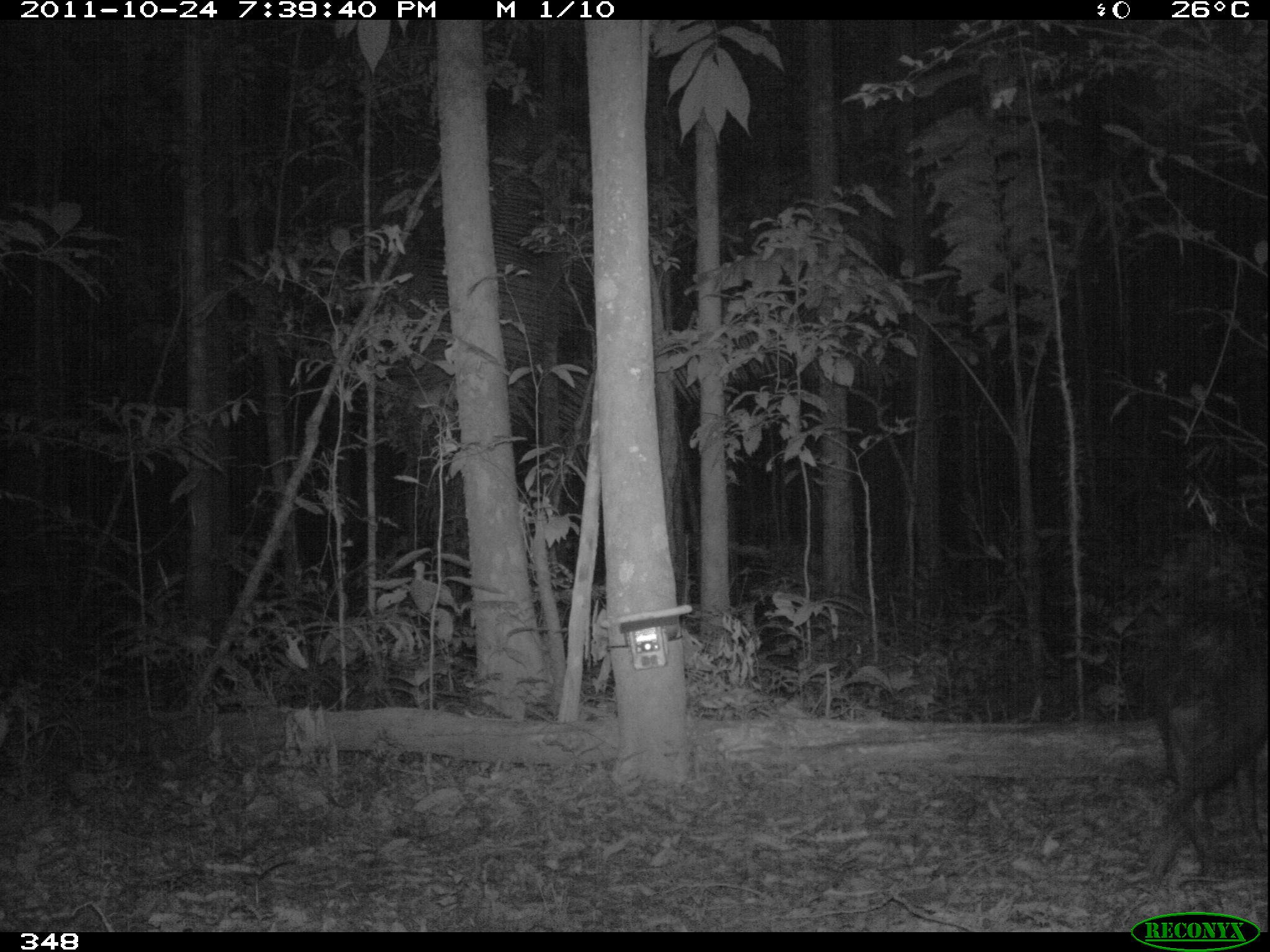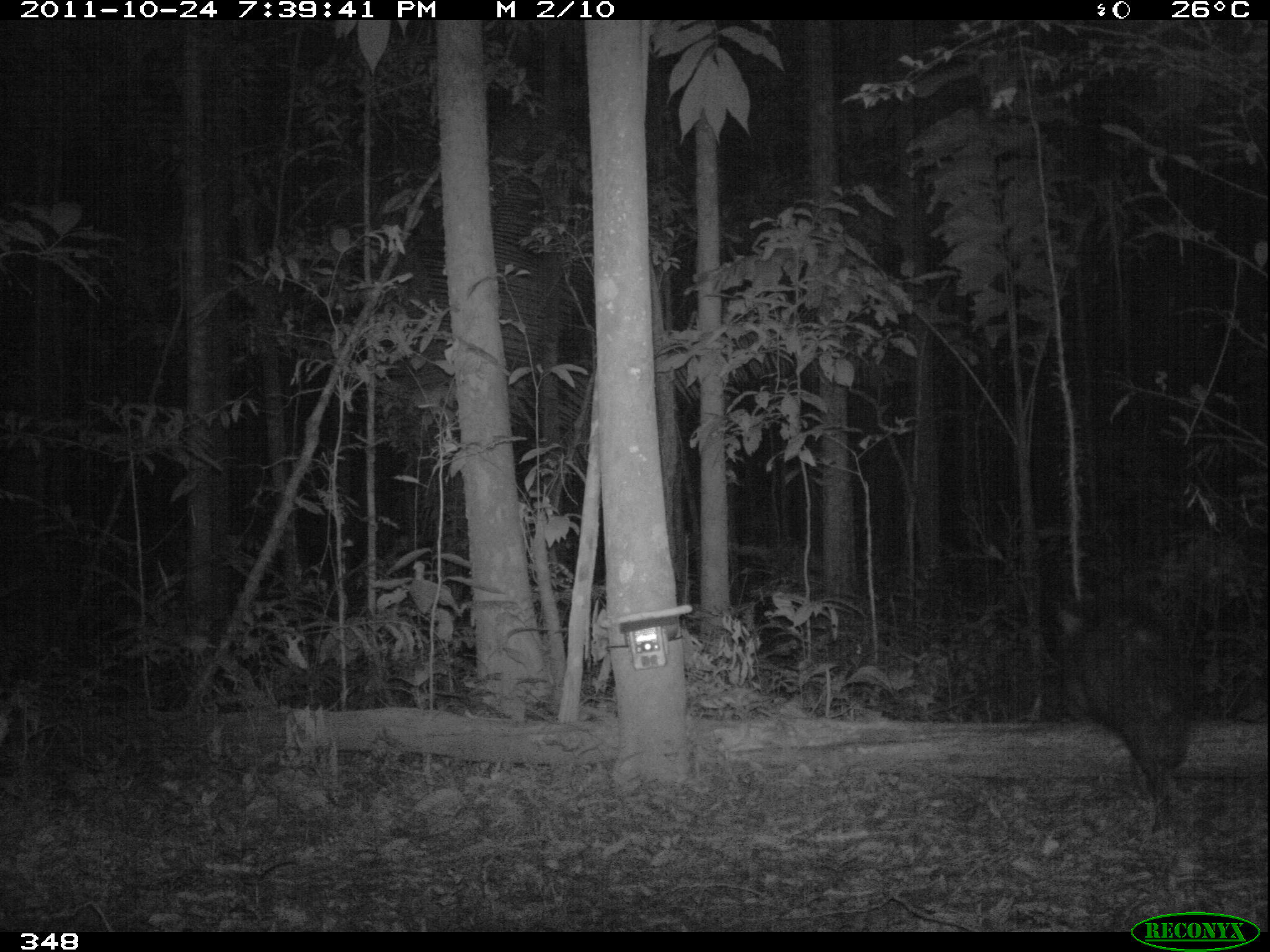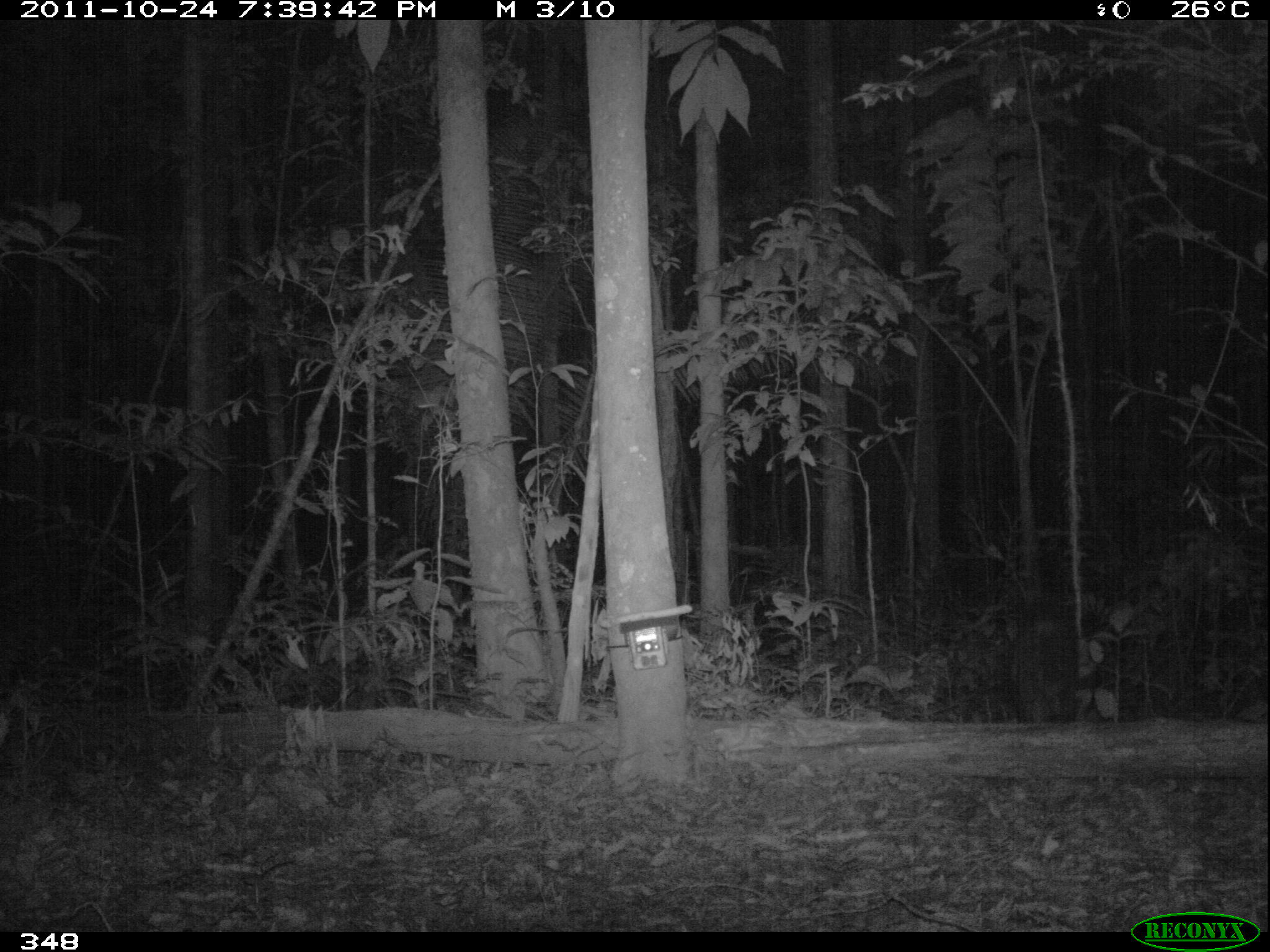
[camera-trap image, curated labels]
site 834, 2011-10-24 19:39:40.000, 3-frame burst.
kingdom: Animalia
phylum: Chordata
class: Mammalia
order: Artiodactyla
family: Tayassuidae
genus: Tayassu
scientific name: Tayassu pecari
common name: white-lipped peccary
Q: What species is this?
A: Tayassu pecari (white-lipped peccary).